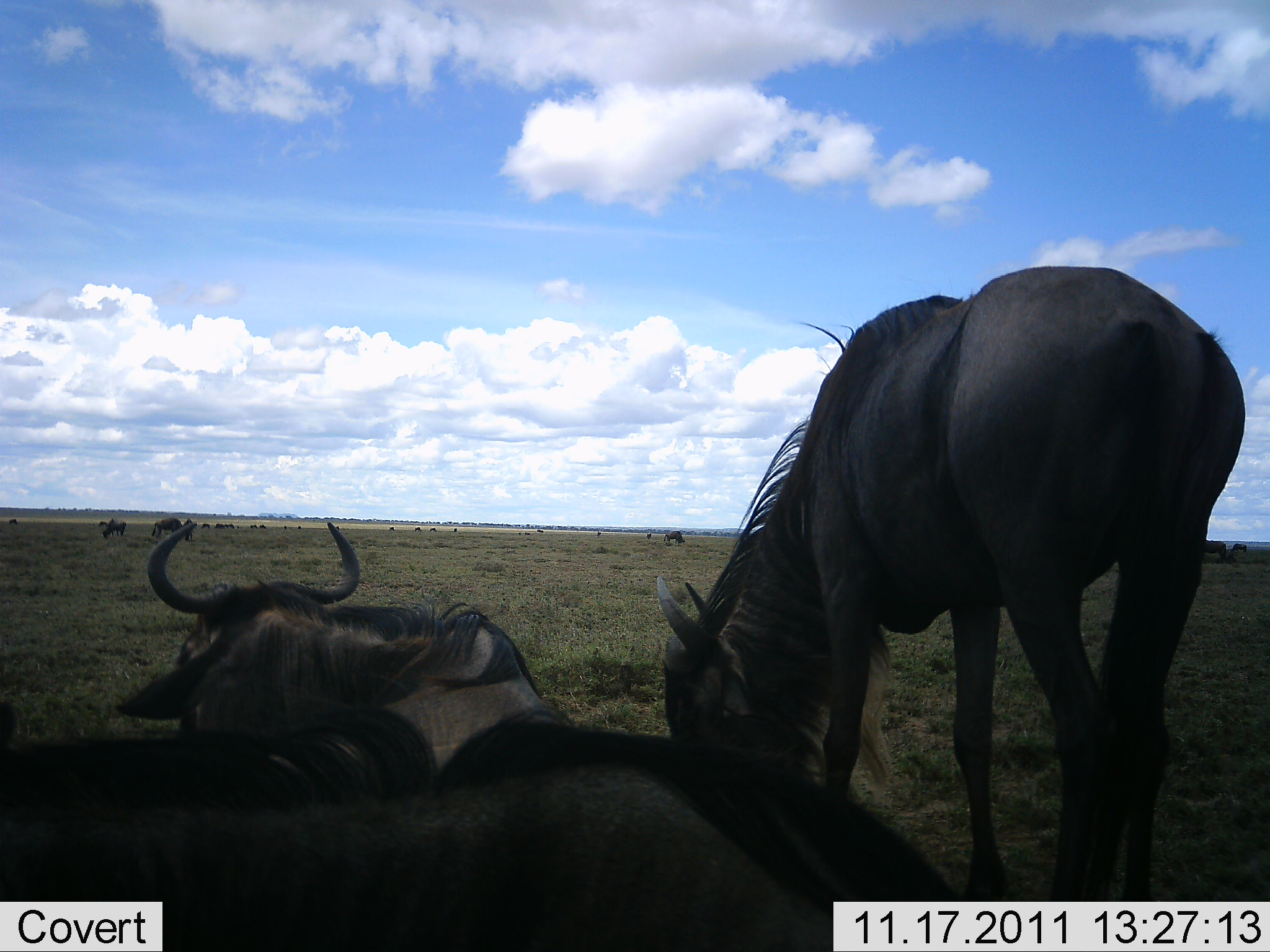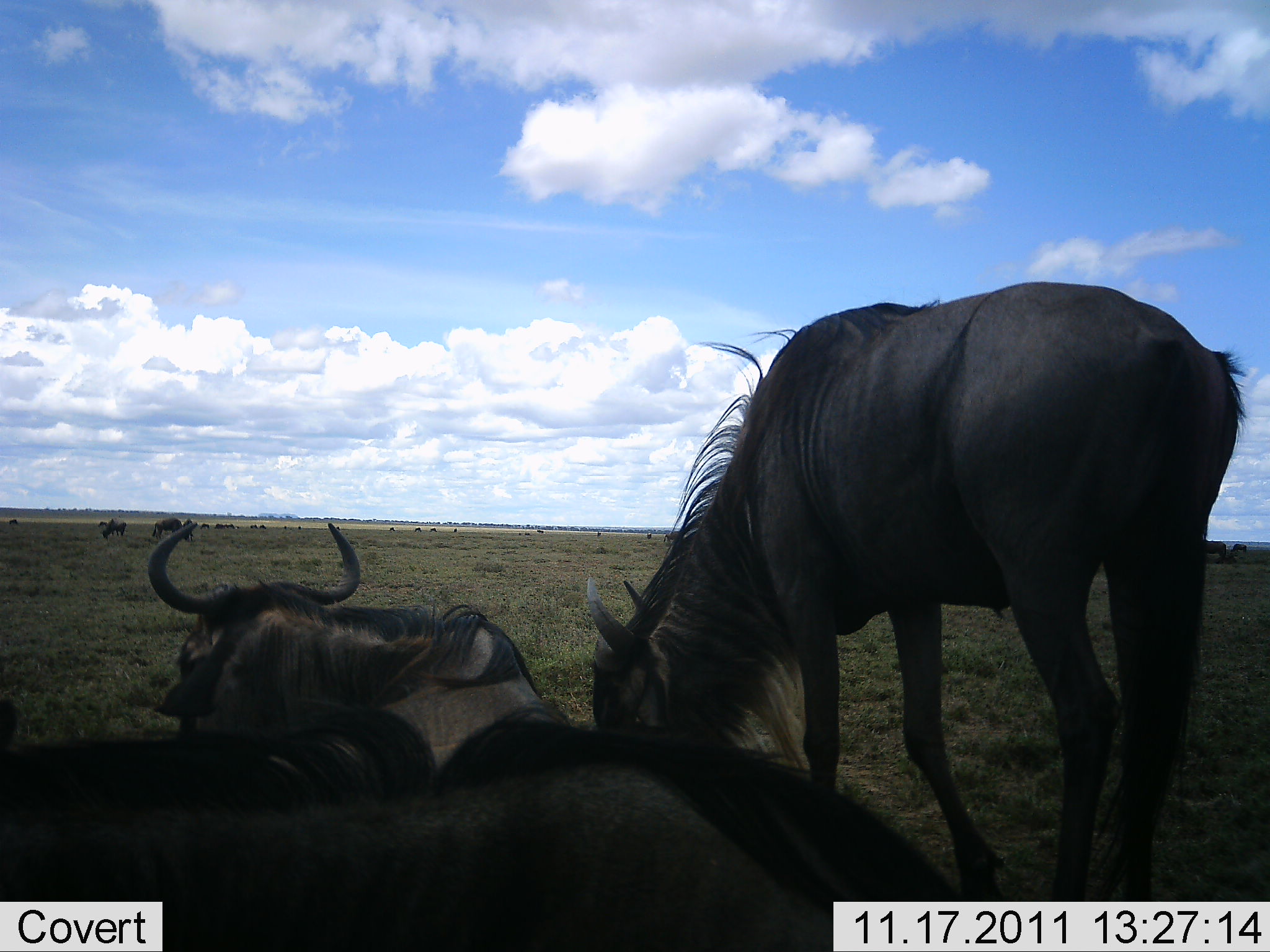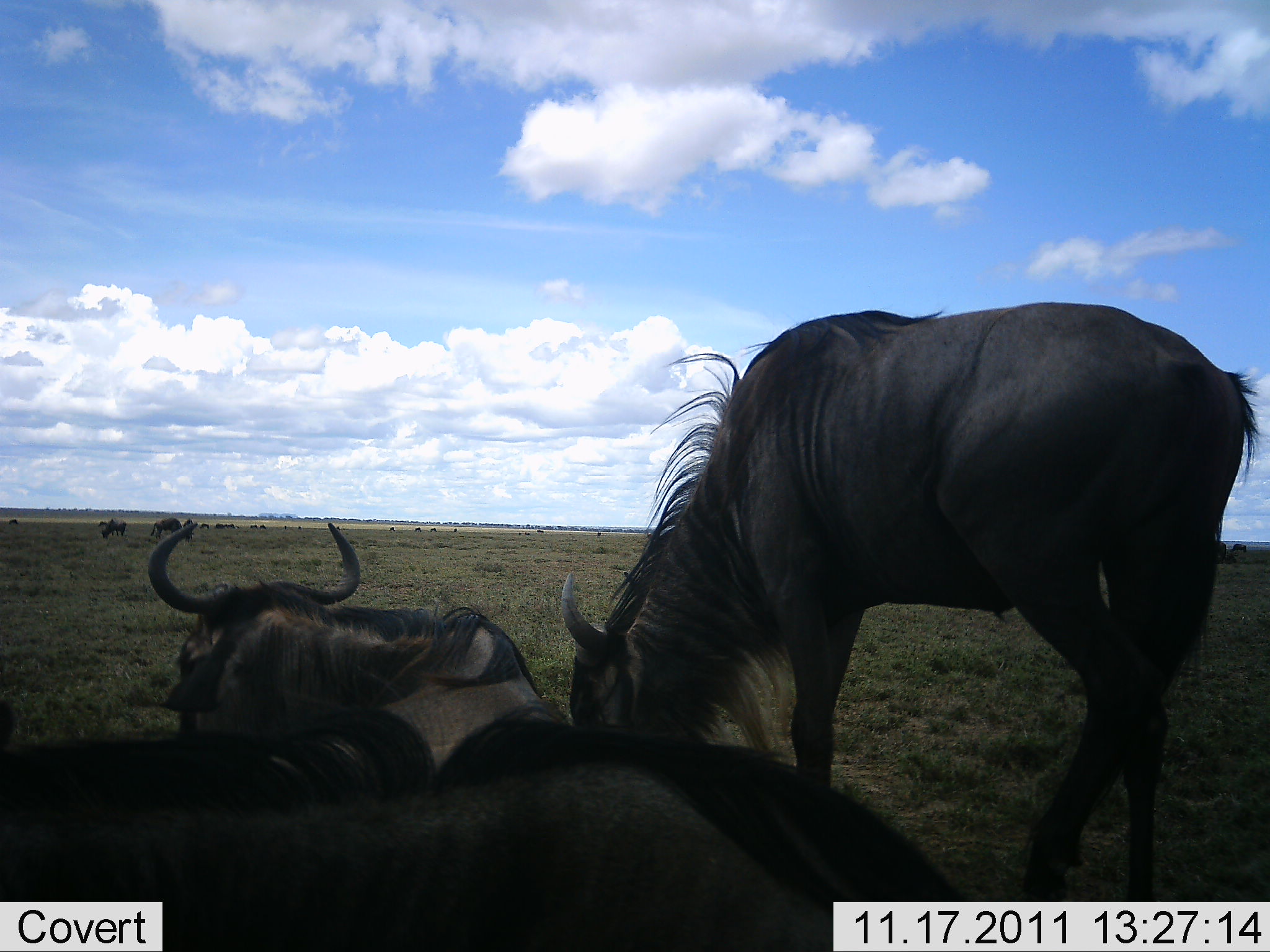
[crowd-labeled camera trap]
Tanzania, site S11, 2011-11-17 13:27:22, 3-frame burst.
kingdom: Animalia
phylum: Chordata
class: Mammalia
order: Artiodactyla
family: Bovidae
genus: Connochaetes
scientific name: Connochaetes taurinus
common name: blue wildebeest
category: wildebeest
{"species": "wildebeest (blue wildebeest) (Connochaetes taurinus)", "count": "6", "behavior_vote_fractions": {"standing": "77%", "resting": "77%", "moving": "0%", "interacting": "0%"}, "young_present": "0%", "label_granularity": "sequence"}